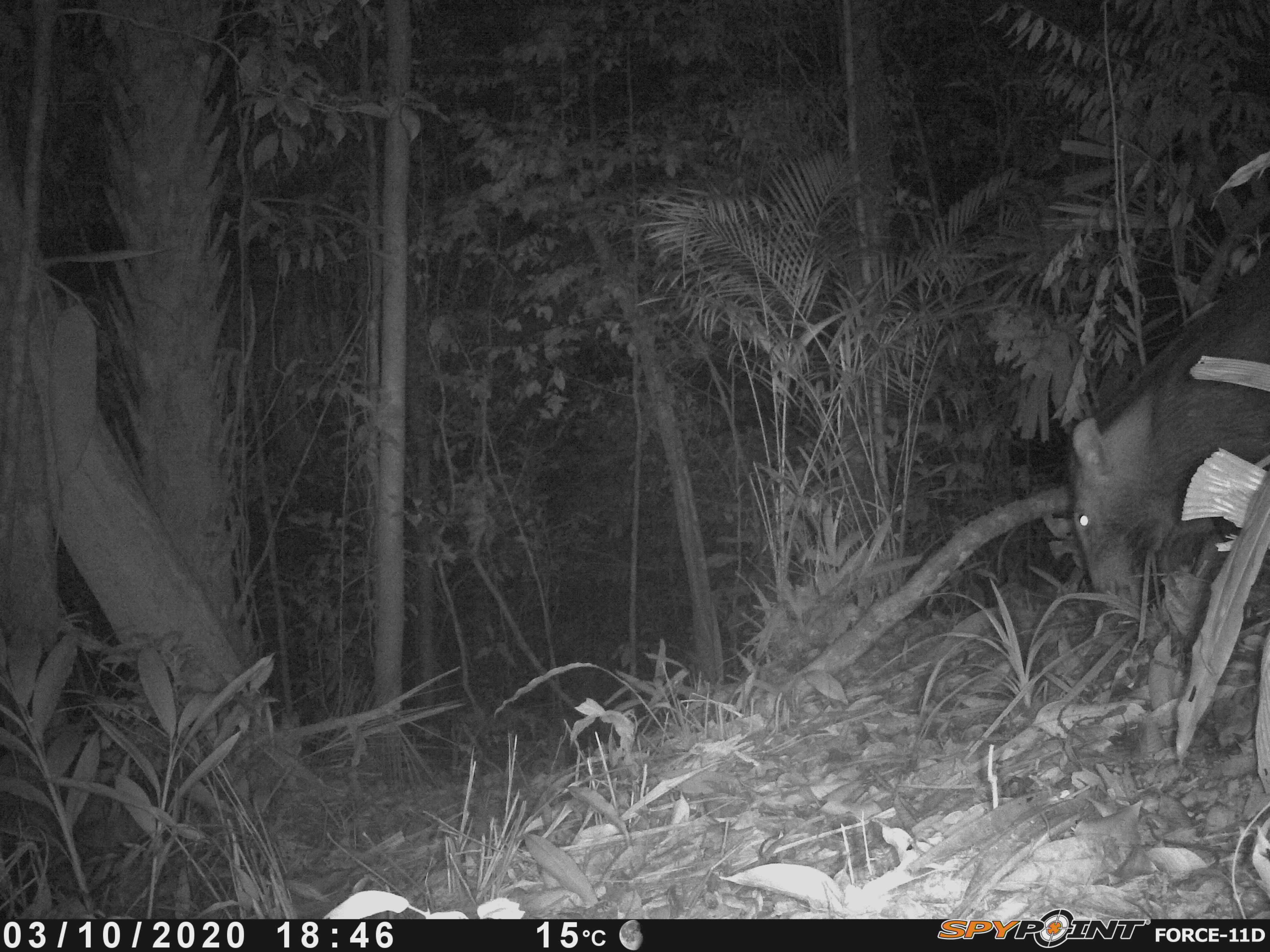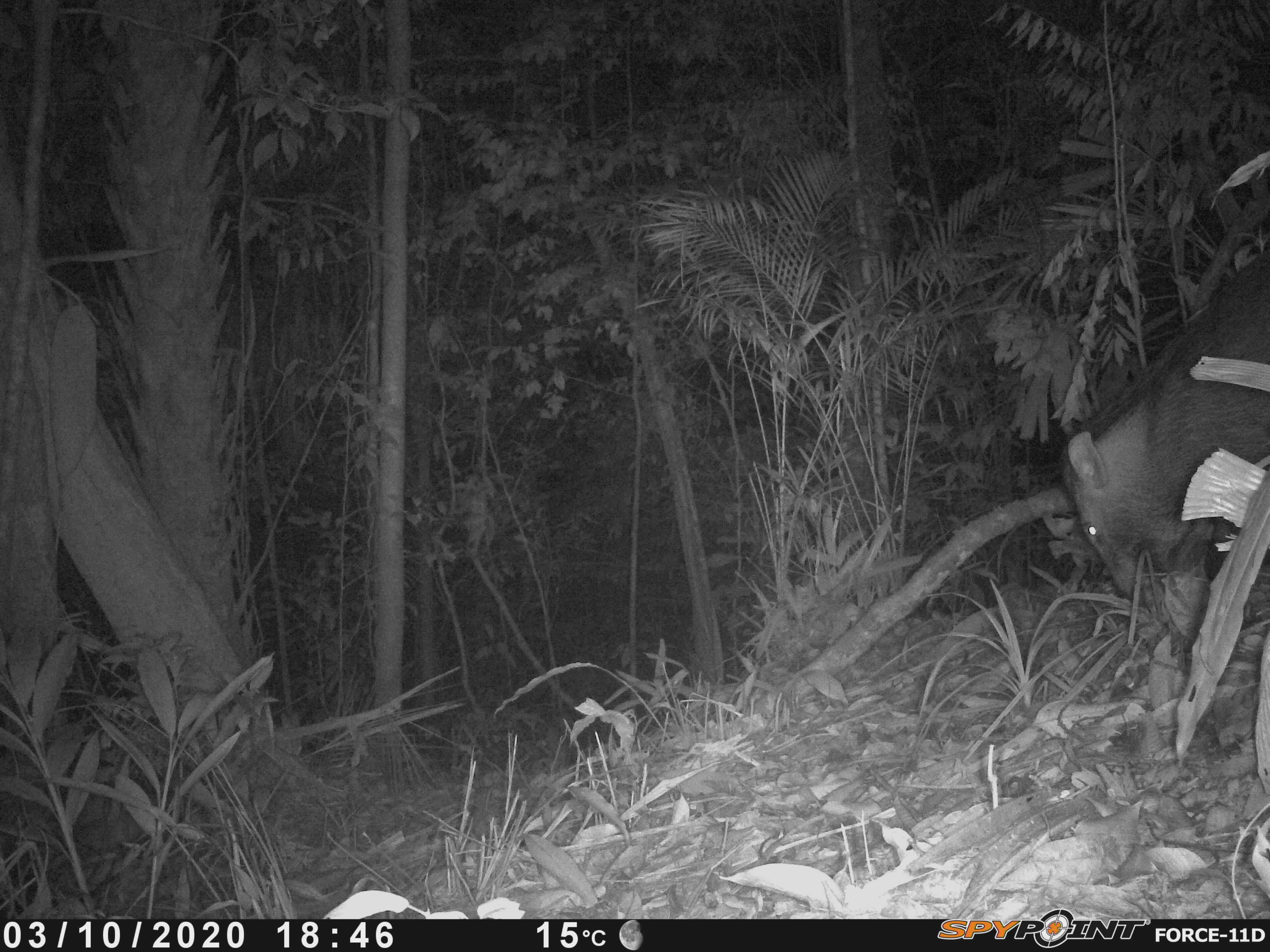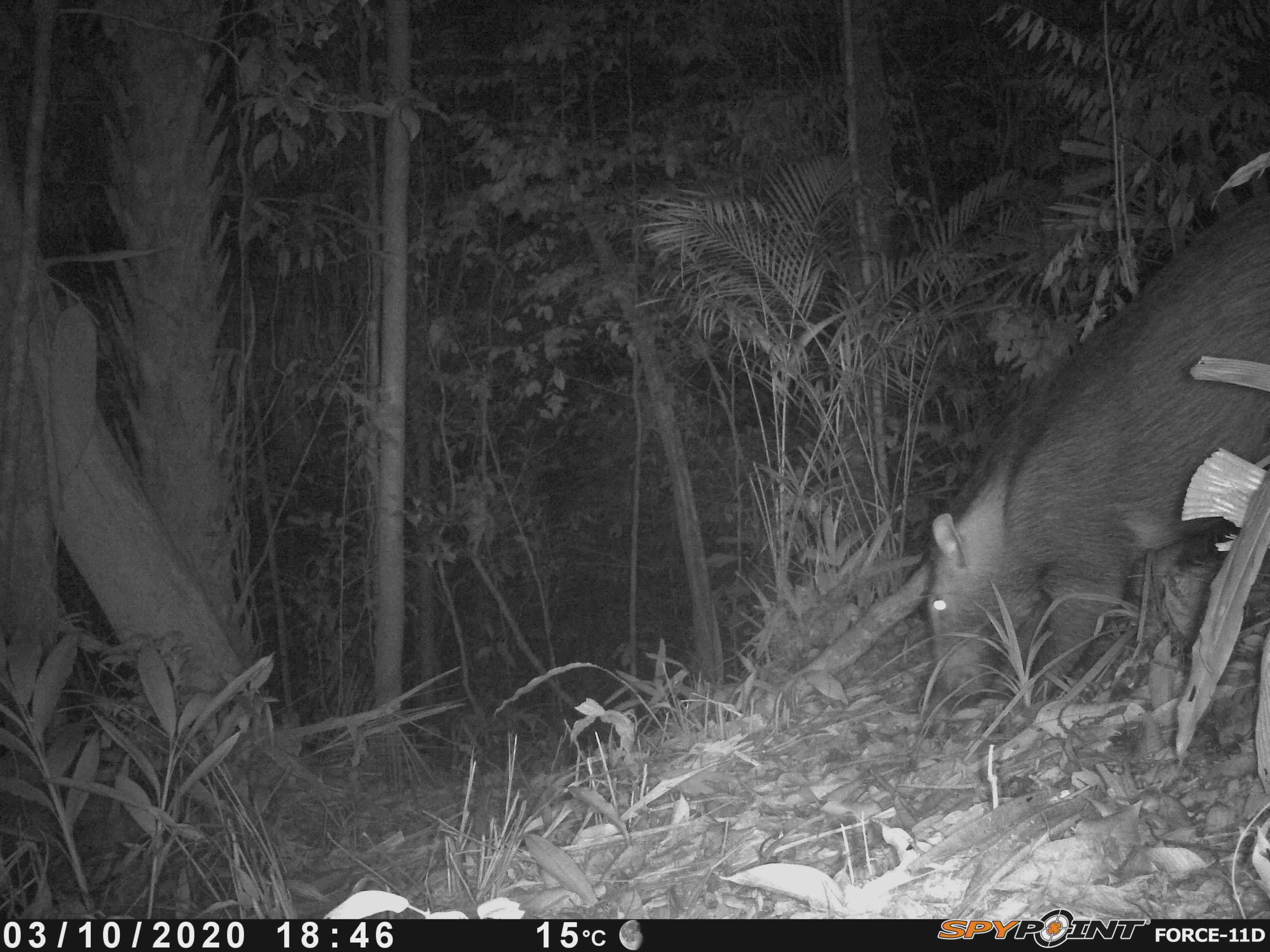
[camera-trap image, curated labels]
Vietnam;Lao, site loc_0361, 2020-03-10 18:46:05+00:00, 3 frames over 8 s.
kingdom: Animalia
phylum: Chordata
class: Mammalia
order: Artiodactyla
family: Suidae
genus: Sus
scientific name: Sus scrofa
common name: eurasian wild pig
Eurasian wild pig (Sus scrofa). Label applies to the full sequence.